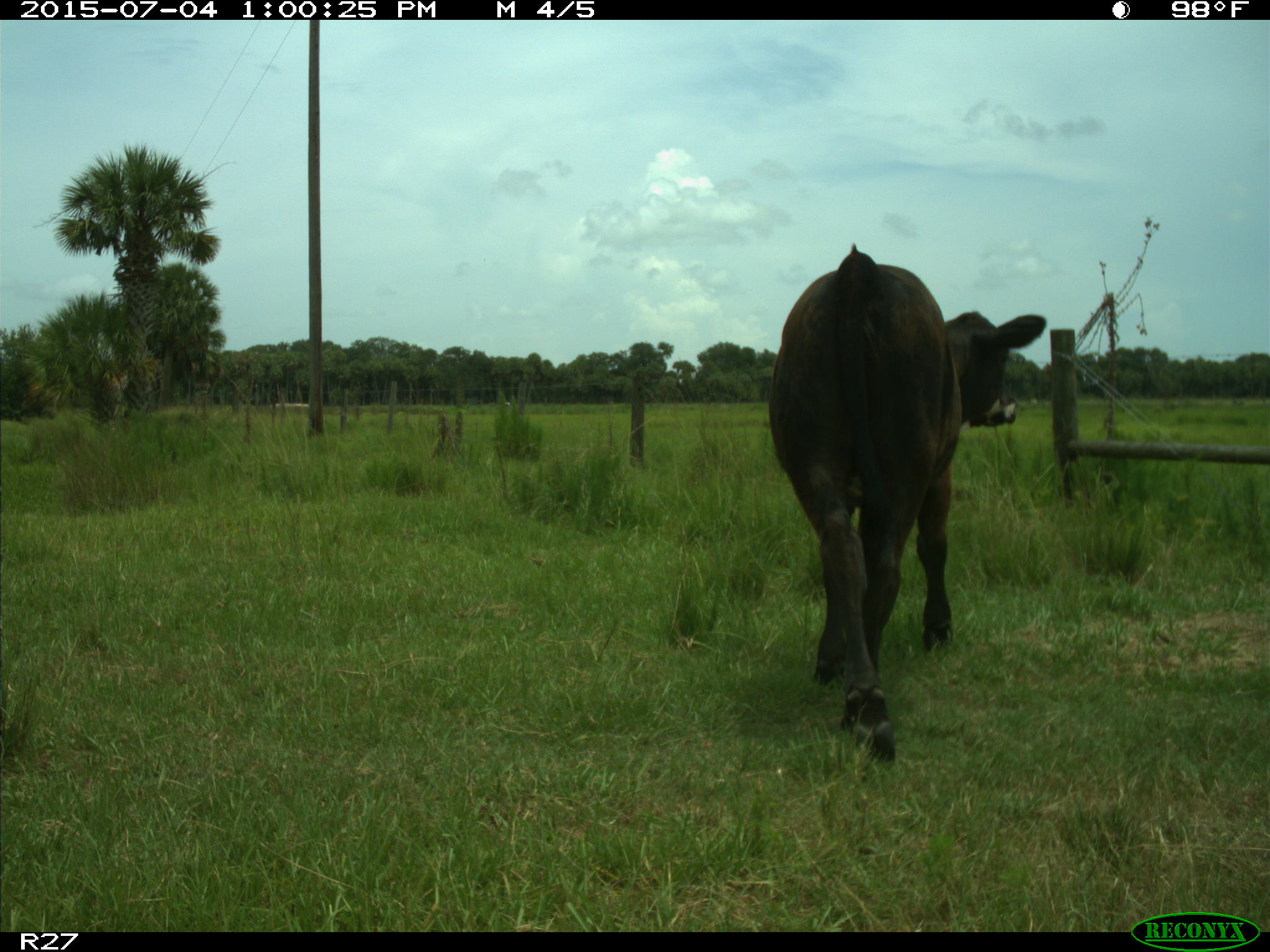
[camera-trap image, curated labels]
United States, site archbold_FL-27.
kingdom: Animalia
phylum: Chordata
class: Mammalia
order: Artiodactyla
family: Bovidae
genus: Bos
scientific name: Bos taurus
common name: domestic cow